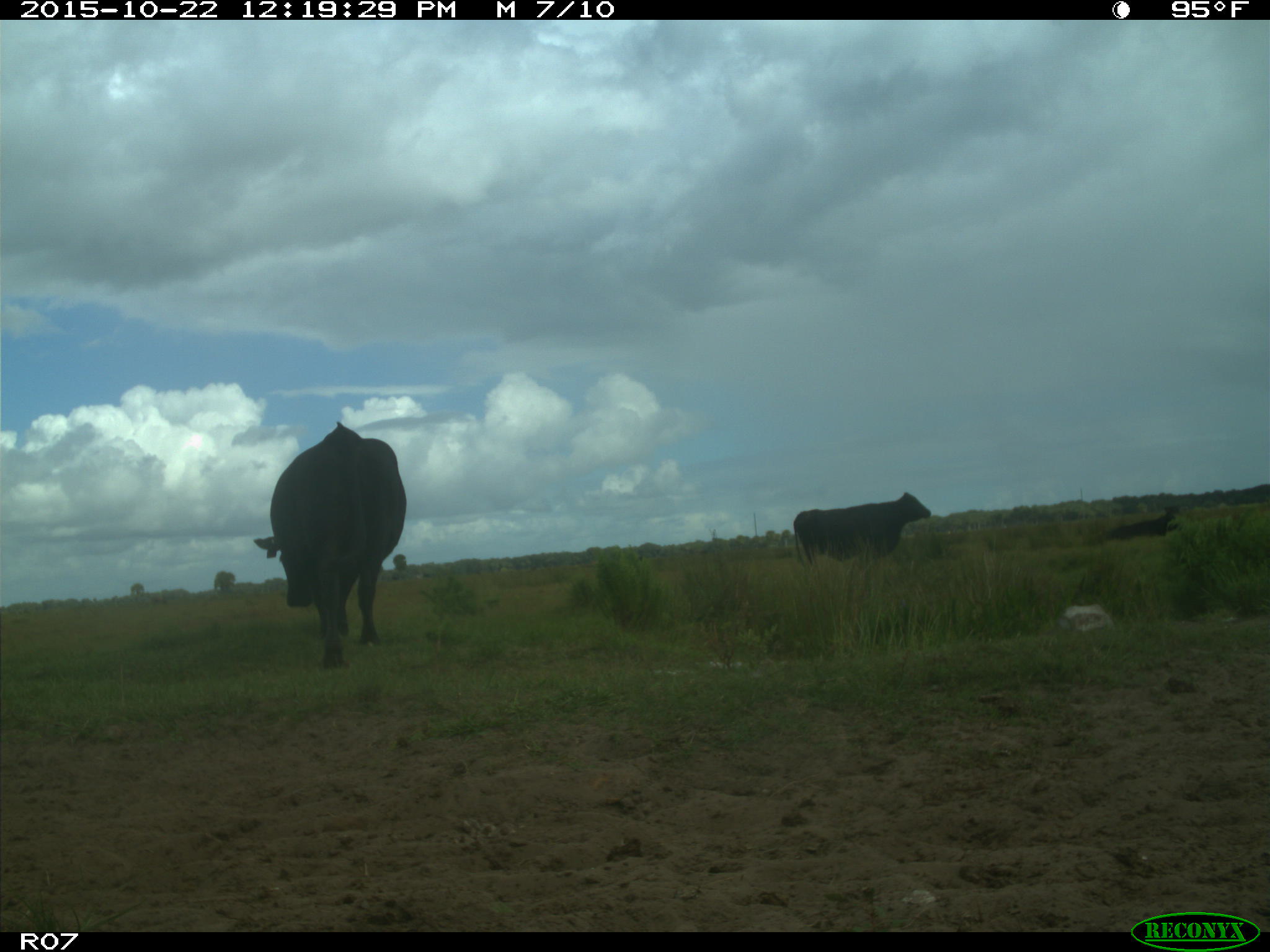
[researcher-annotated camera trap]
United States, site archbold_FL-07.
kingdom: Animalia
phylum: Chordata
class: Mammalia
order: Artiodactyla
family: Bovidae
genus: Bos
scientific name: Bos taurus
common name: domestic cow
Bos taurus (domestic cow).